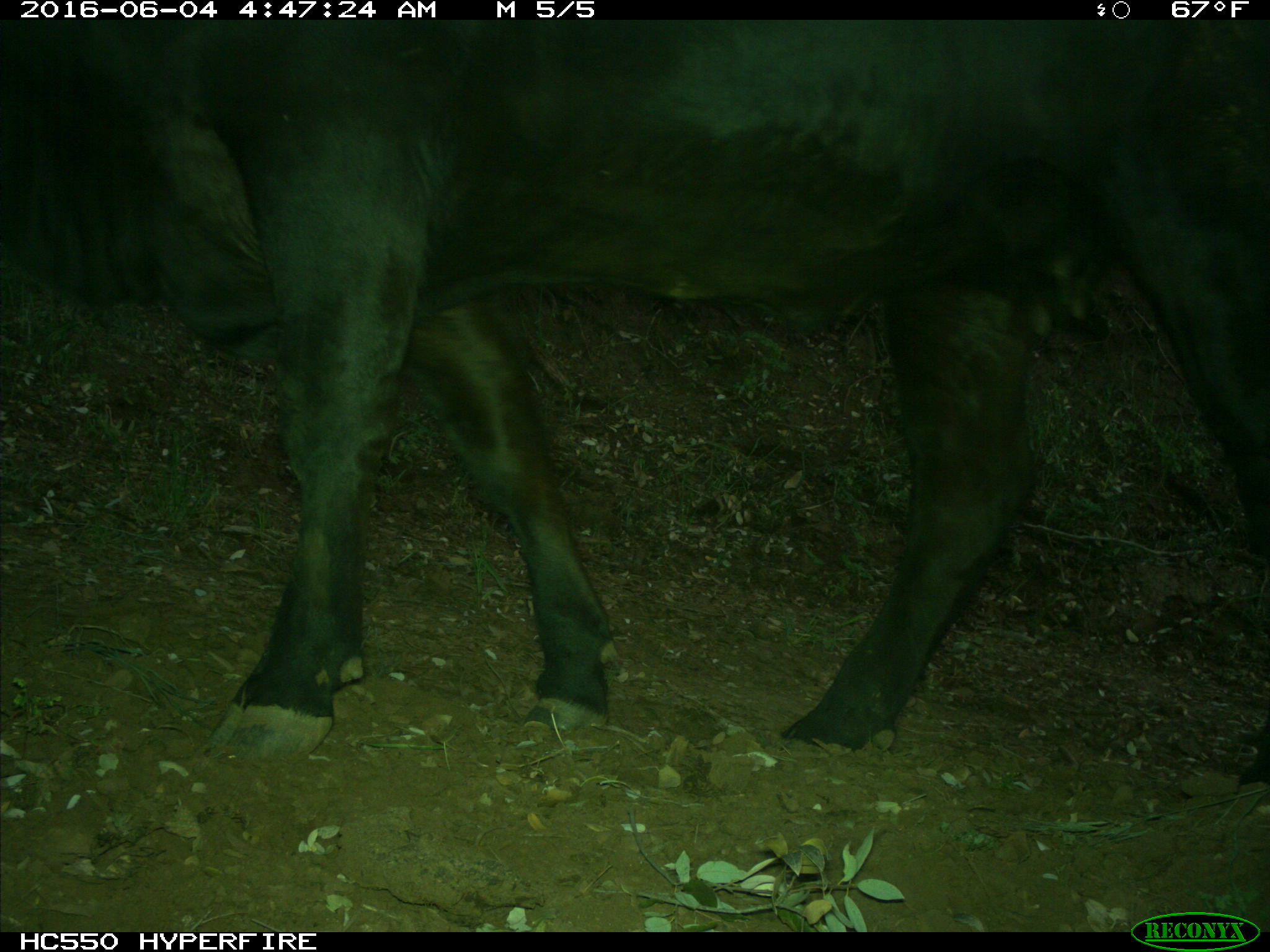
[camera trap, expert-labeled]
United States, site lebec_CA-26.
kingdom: Animalia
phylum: Chordata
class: Mammalia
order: Artiodactyla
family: Bovidae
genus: Bos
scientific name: Bos taurus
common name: domestic cow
Bos taurus (domestic cow).